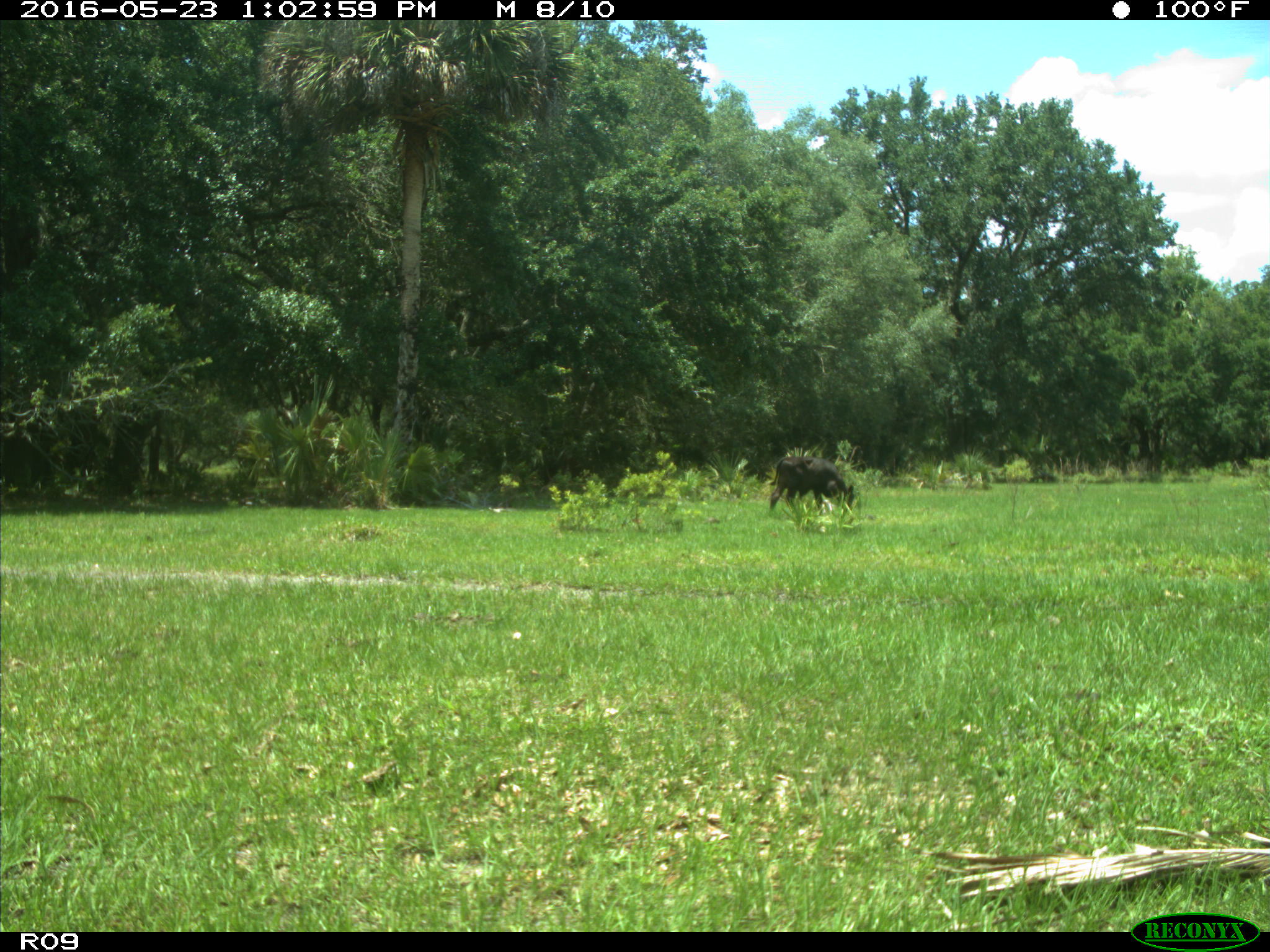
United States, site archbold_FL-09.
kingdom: Animalia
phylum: Chordata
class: Mammalia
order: Artiodactyla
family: Bovidae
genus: Bos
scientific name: Bos taurus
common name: domestic cow